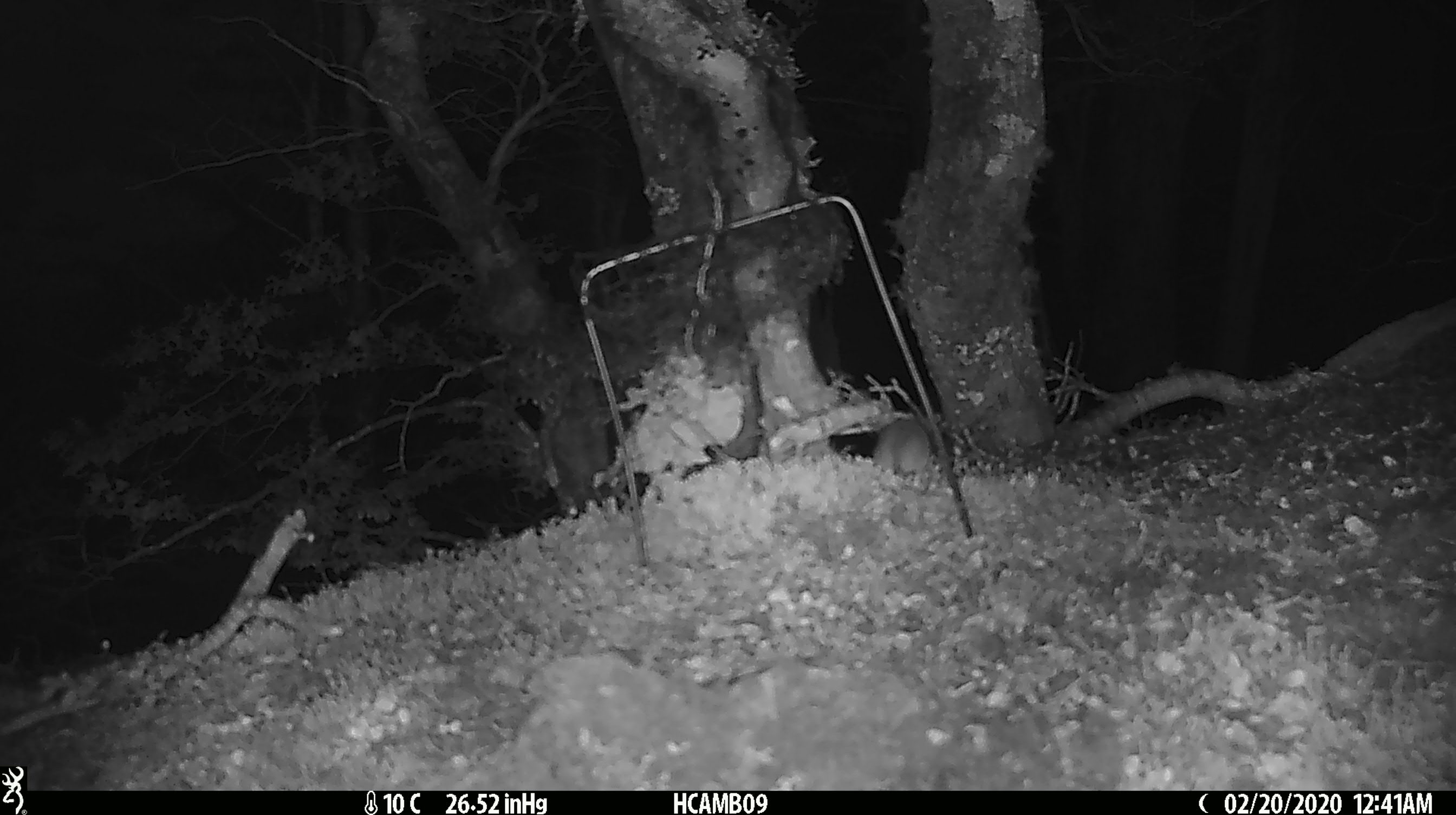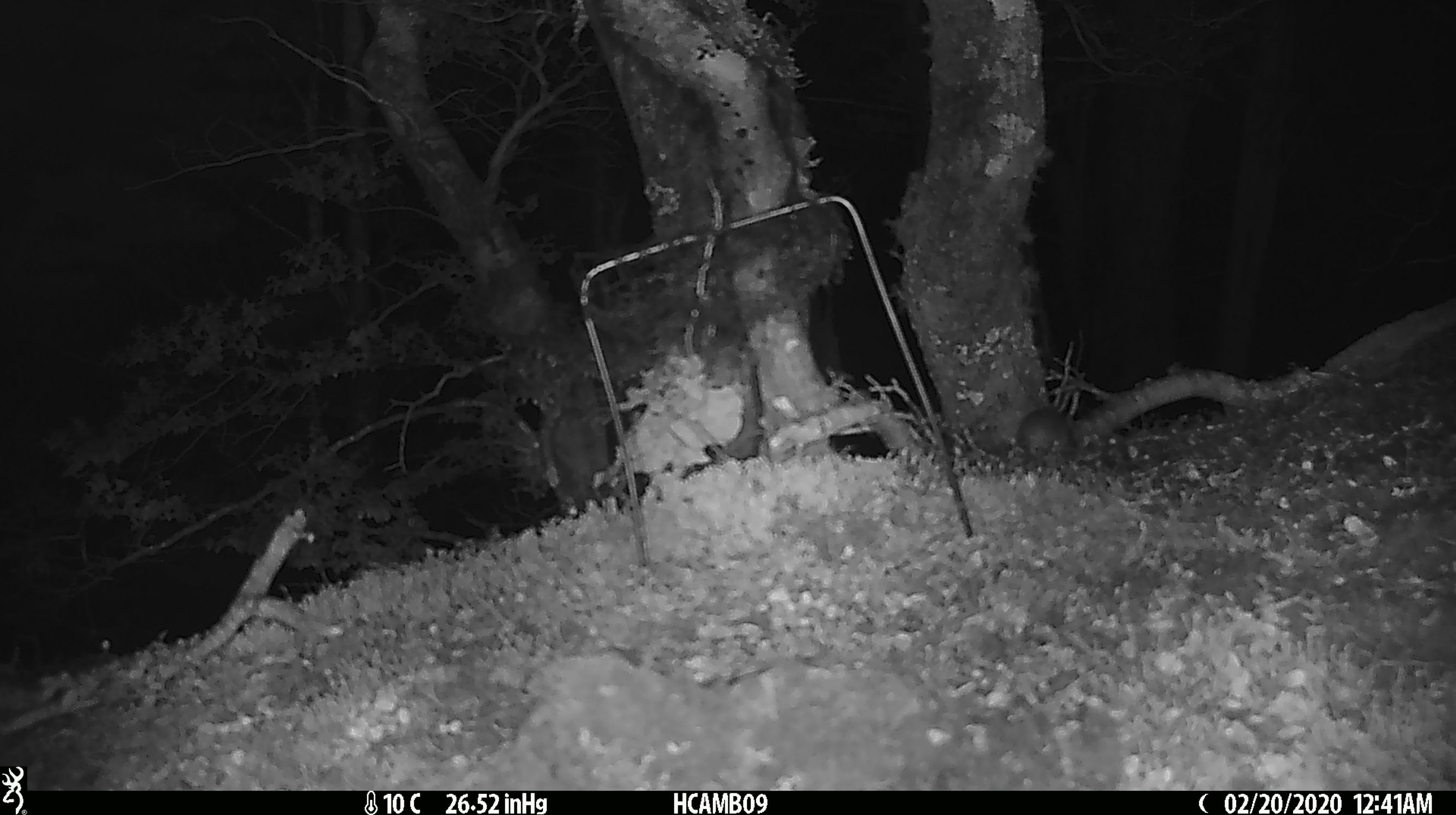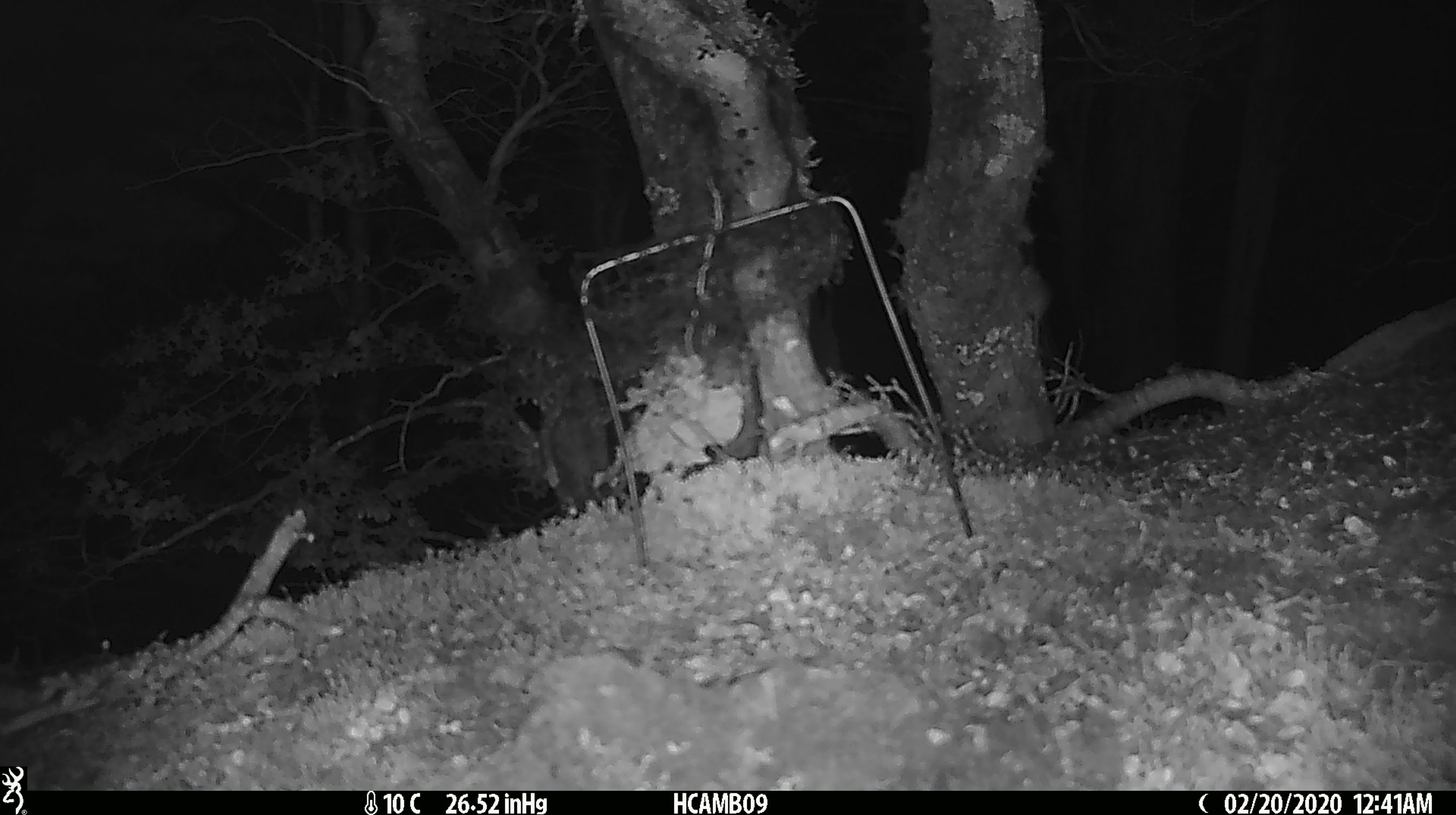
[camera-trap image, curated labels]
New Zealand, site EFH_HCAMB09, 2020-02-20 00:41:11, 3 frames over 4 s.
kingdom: Animalia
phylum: Chordata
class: Mammalia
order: Rodentia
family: Muridae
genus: Mus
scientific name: Mus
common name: mouse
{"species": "mouse (Mus)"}